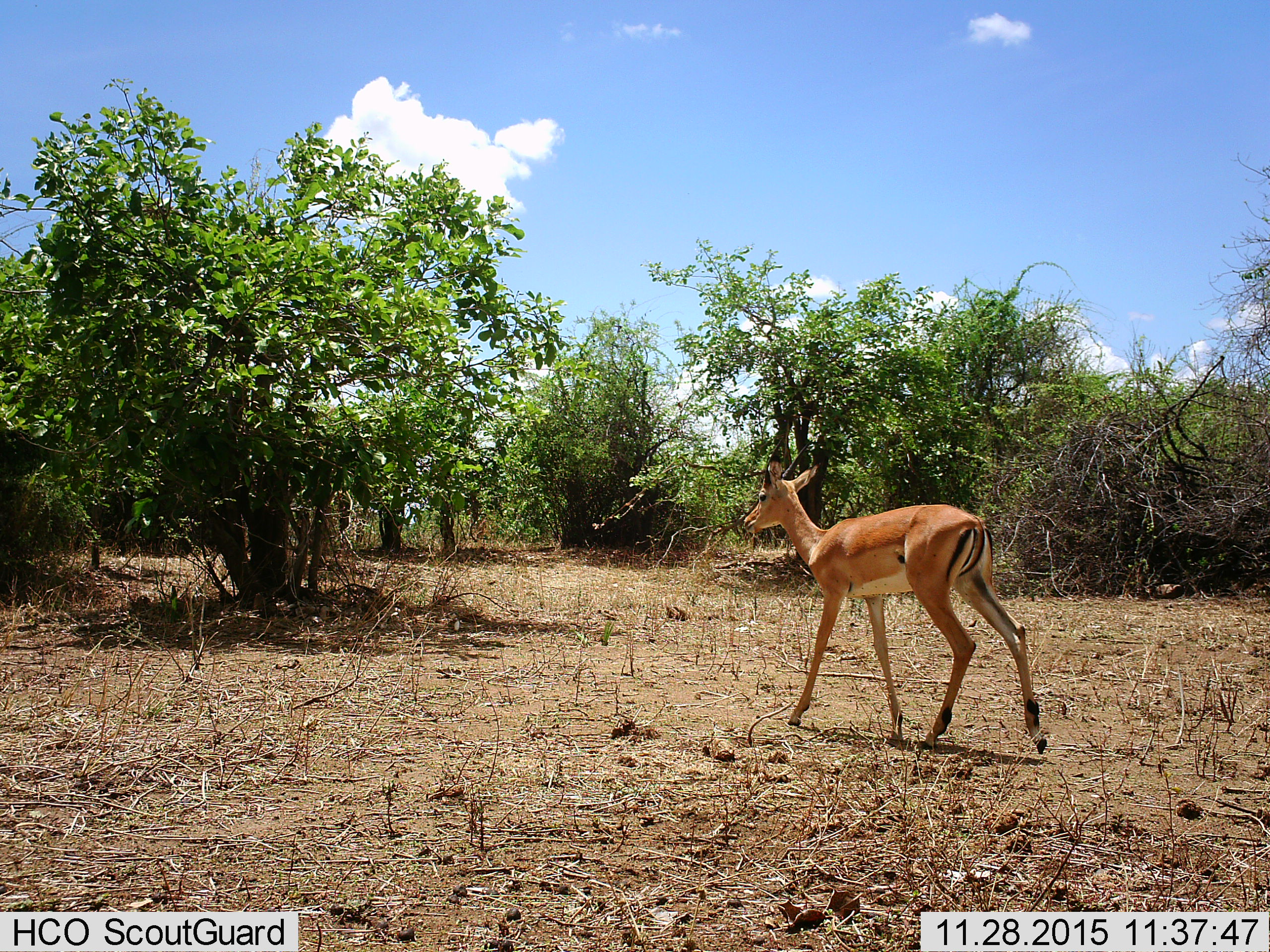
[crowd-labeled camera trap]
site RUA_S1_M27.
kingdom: Animalia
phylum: Chordata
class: Mammalia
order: Artiodactyla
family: Bovidae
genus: Aepyceros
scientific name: Aepyceros melampus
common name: impala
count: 1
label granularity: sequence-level